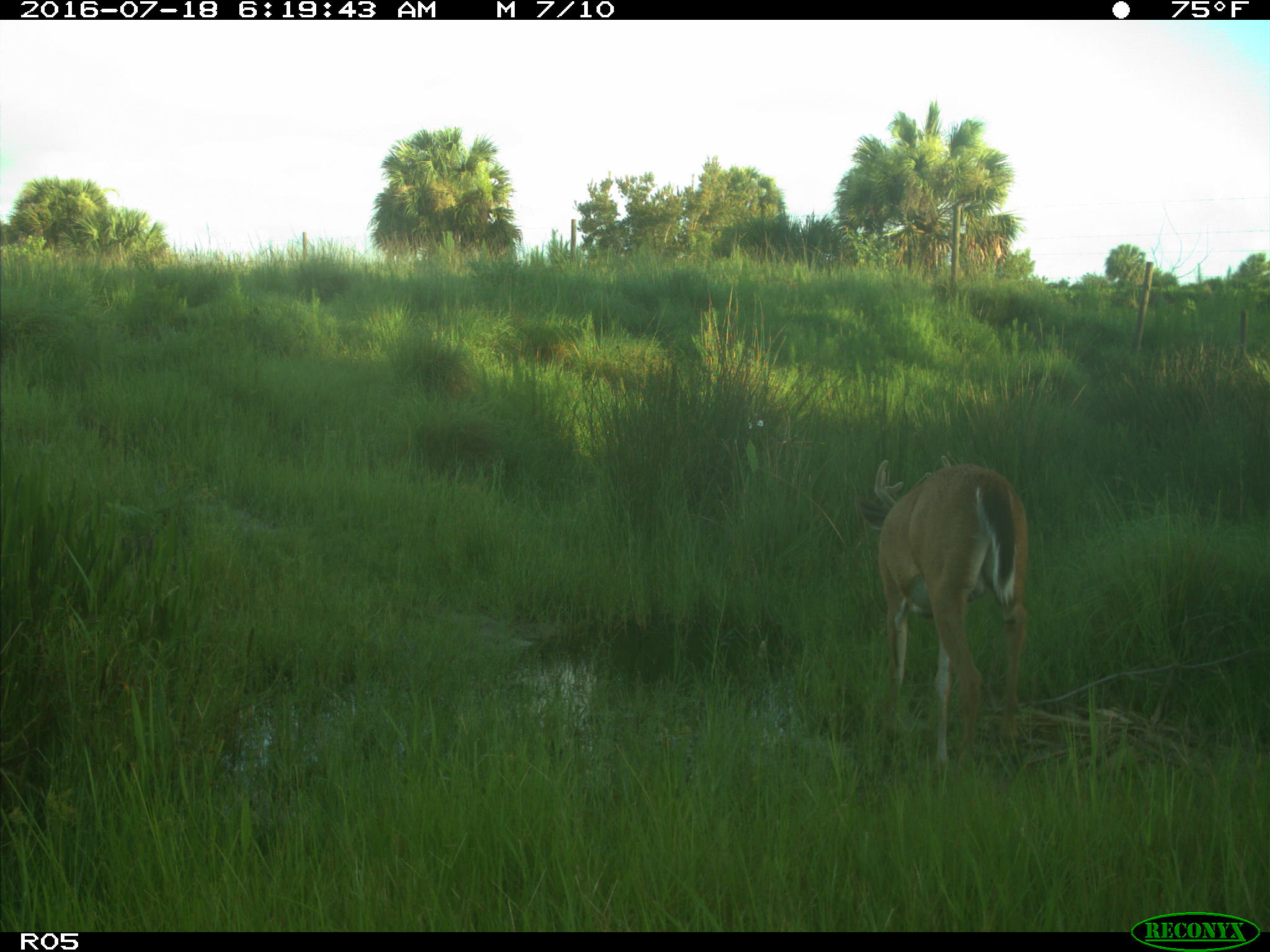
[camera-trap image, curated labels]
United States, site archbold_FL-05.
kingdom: Animalia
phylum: Chordata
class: Mammalia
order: Artiodactyla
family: Cervidae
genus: Odocoileus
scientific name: Odocoileus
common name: deer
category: unidentified deer